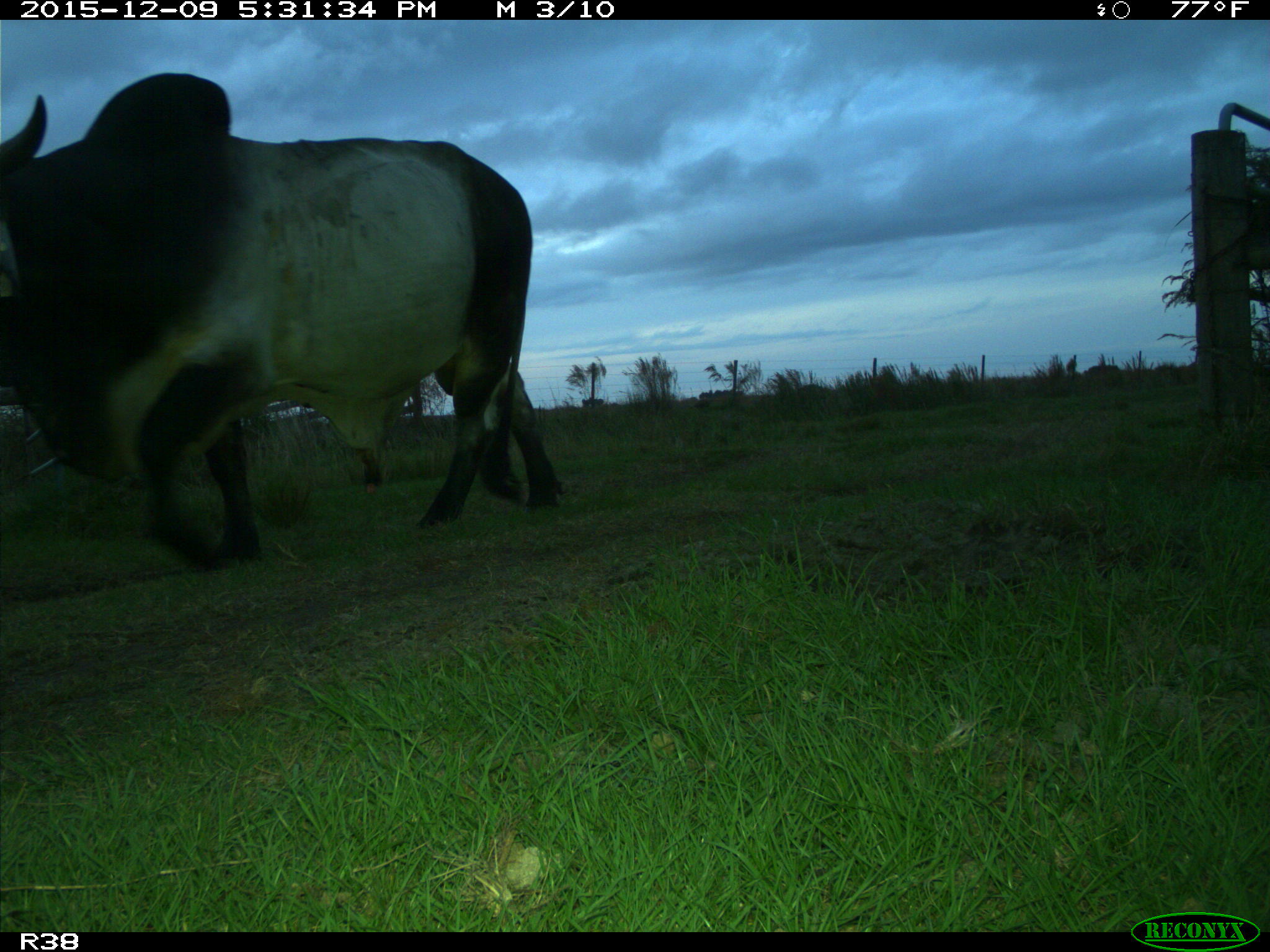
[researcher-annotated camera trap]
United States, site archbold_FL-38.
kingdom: Animalia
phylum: Chordata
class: Mammalia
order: Artiodactyla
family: Bovidae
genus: Bos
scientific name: Bos taurus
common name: domestic cow